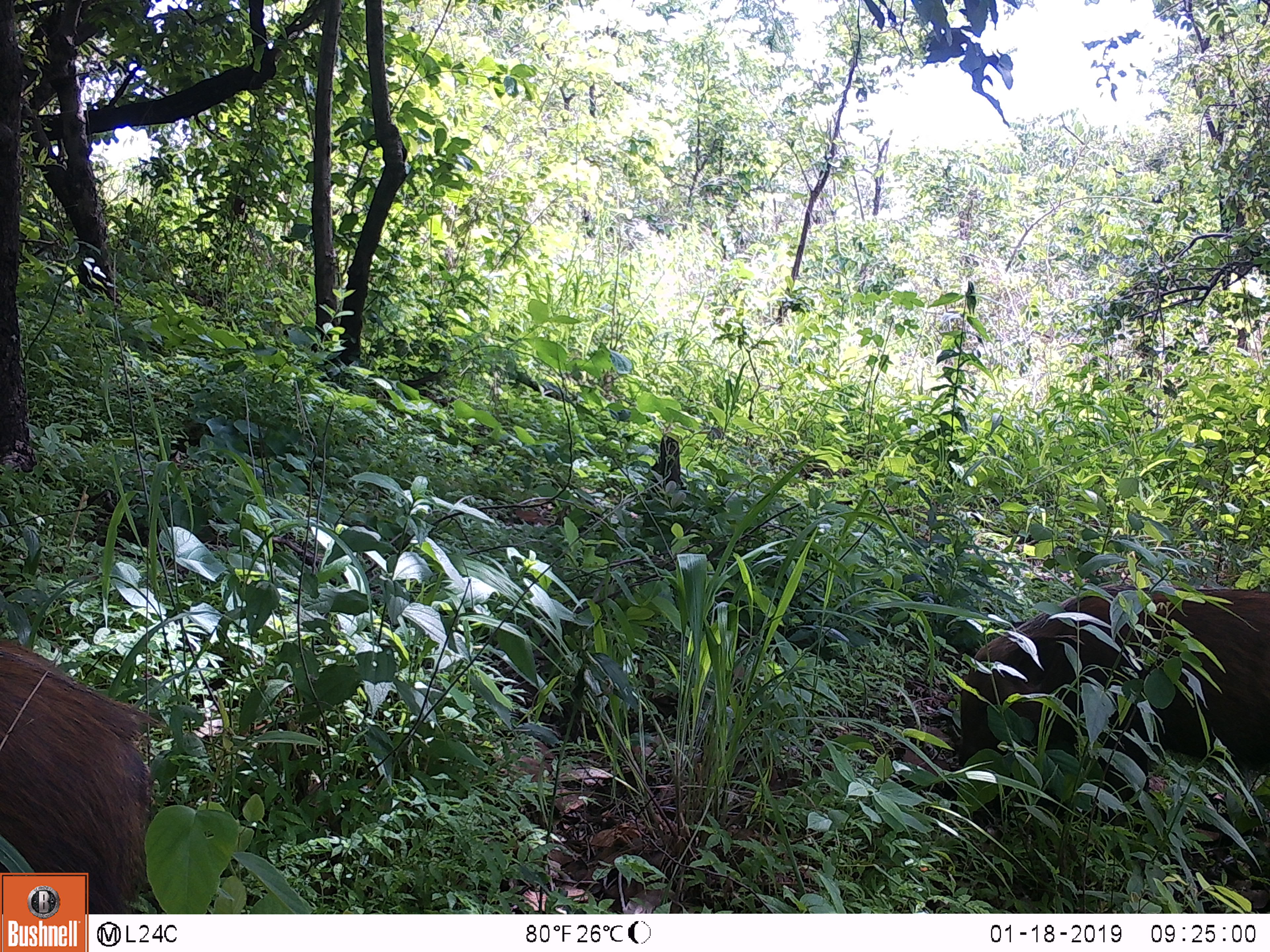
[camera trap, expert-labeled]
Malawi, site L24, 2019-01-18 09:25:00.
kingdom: Animalia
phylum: Chordata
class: Mammalia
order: Primates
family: Cercopithecidae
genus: Papio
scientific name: Papio cynocephalus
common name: yellow baboon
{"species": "yellow baboon (Papio cynocephalus)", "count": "2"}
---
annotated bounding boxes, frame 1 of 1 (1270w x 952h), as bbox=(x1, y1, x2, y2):
yellow baboon: bbox=(931, 571, 1265, 825); bbox=(2, 632, 177, 869)